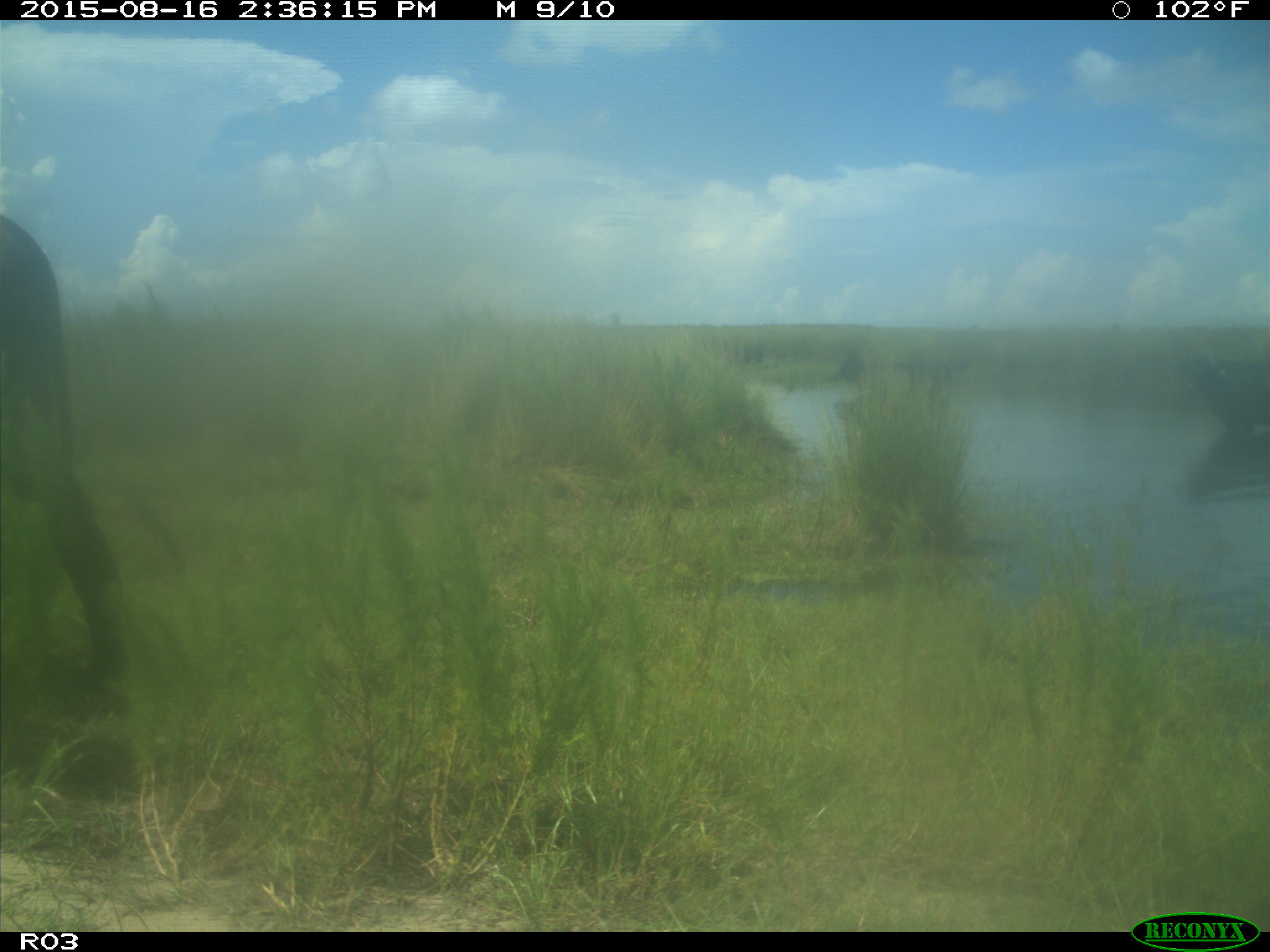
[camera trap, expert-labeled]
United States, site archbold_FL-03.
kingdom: Animalia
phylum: Chordata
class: Mammalia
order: Artiodactyla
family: Bovidae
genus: Bos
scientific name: Bos taurus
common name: domestic cow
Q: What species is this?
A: Bos taurus (domestic cow).